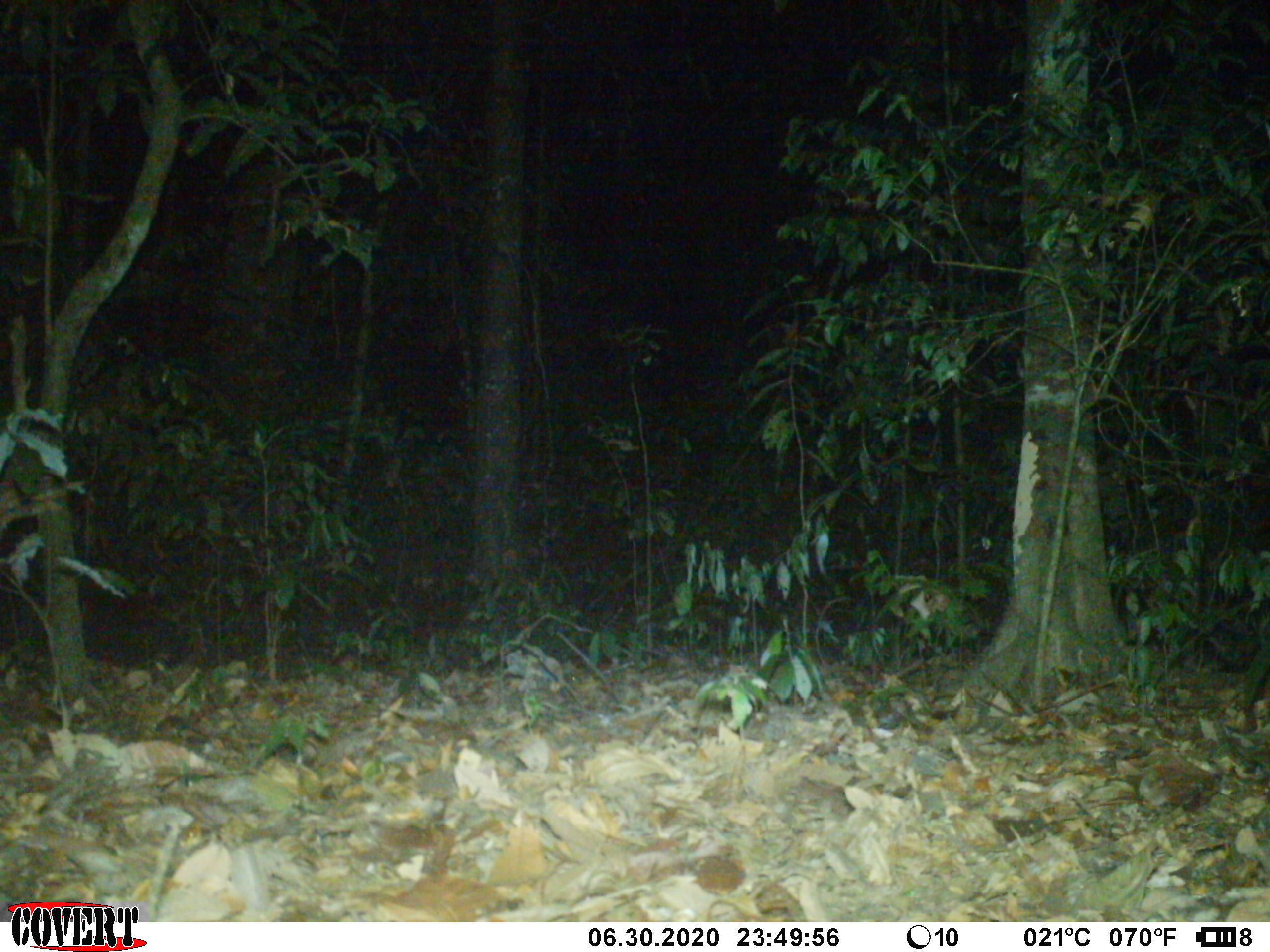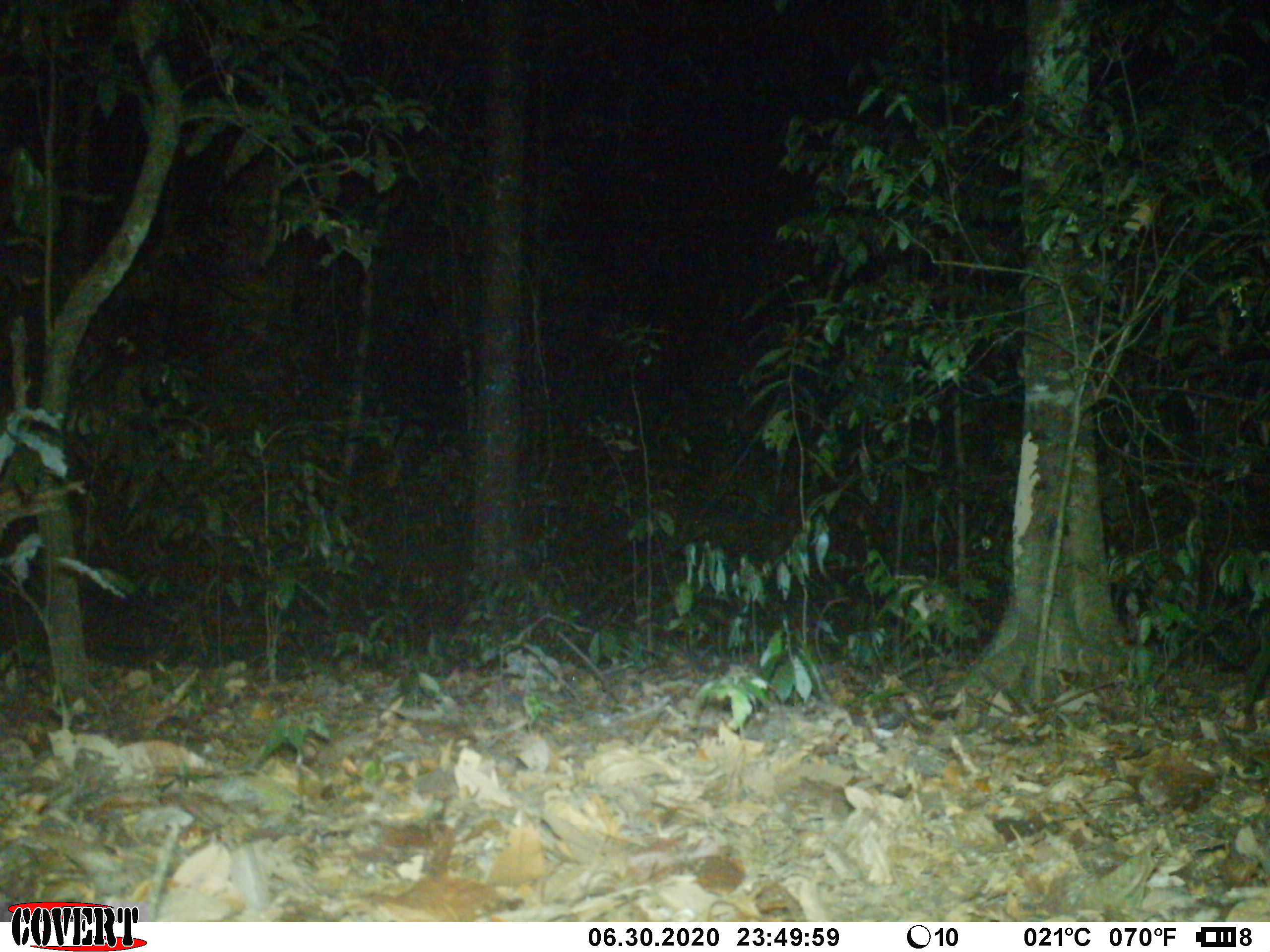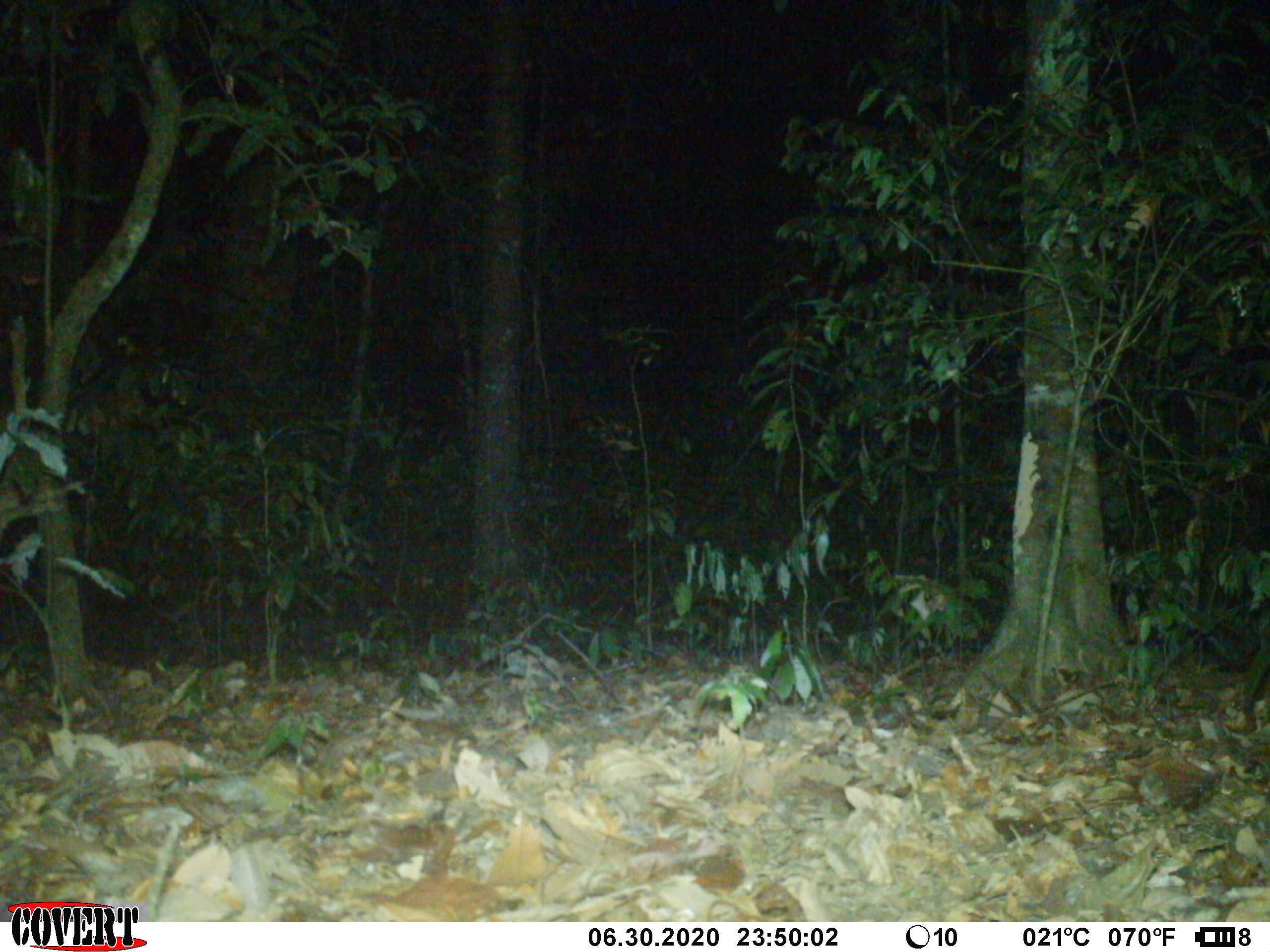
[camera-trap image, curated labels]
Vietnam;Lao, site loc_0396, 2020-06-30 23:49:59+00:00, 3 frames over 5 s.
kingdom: Animalia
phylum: Chordata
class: Mammalia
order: Artiodactyla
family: Cervidae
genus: Muntiacus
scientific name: Muntiacus vuquangensis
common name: large-antlered muntjac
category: large antlered muntjac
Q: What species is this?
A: Large antlered muntjac (large-antlered muntjac) (Muntiacus vuquangensis).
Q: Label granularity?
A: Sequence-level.